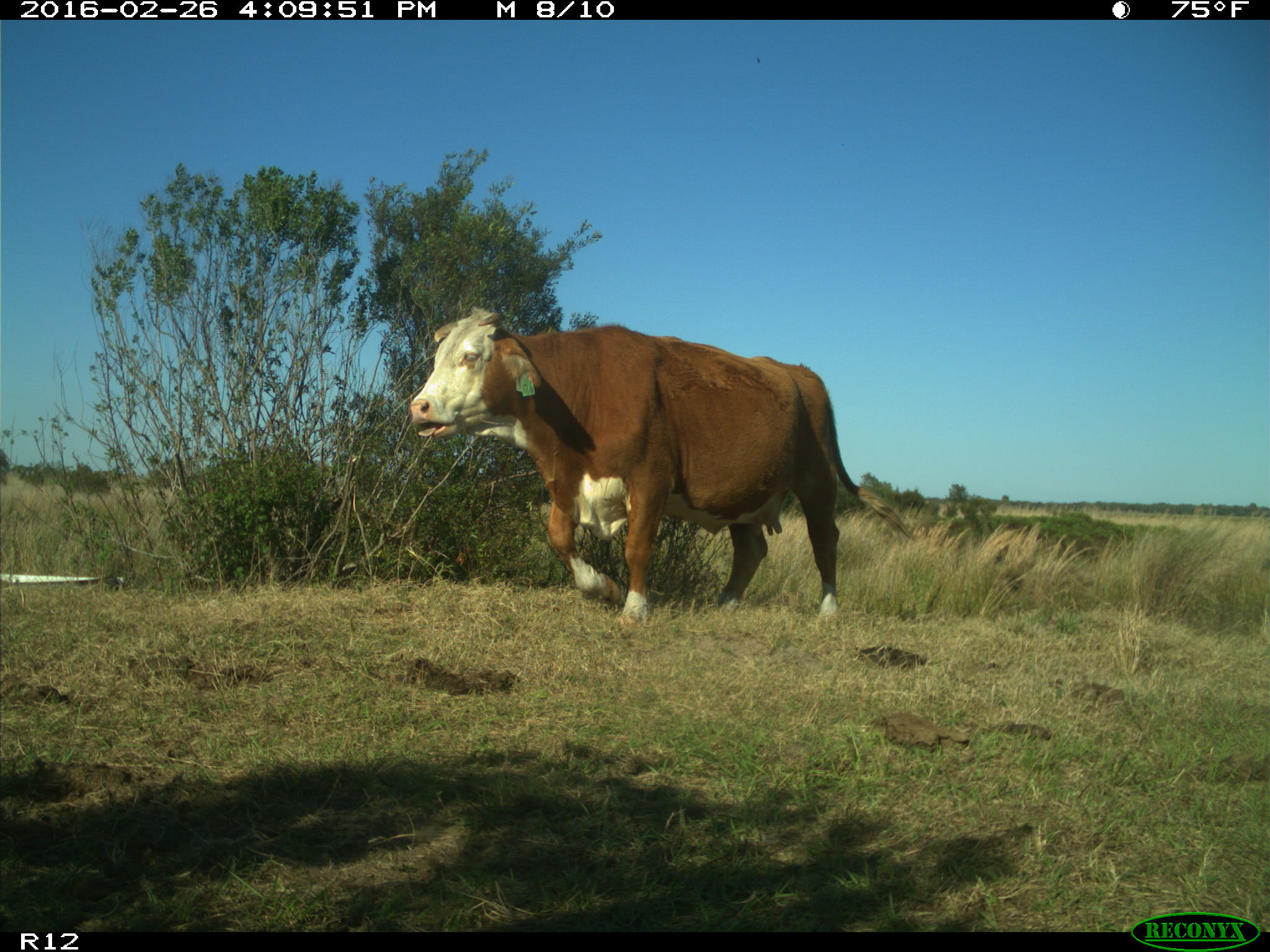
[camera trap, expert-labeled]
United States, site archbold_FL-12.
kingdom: Animalia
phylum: Chordata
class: Mammalia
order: Artiodactyla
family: Bovidae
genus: Bos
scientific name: Bos taurus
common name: domestic cow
Bos taurus (domestic cow).